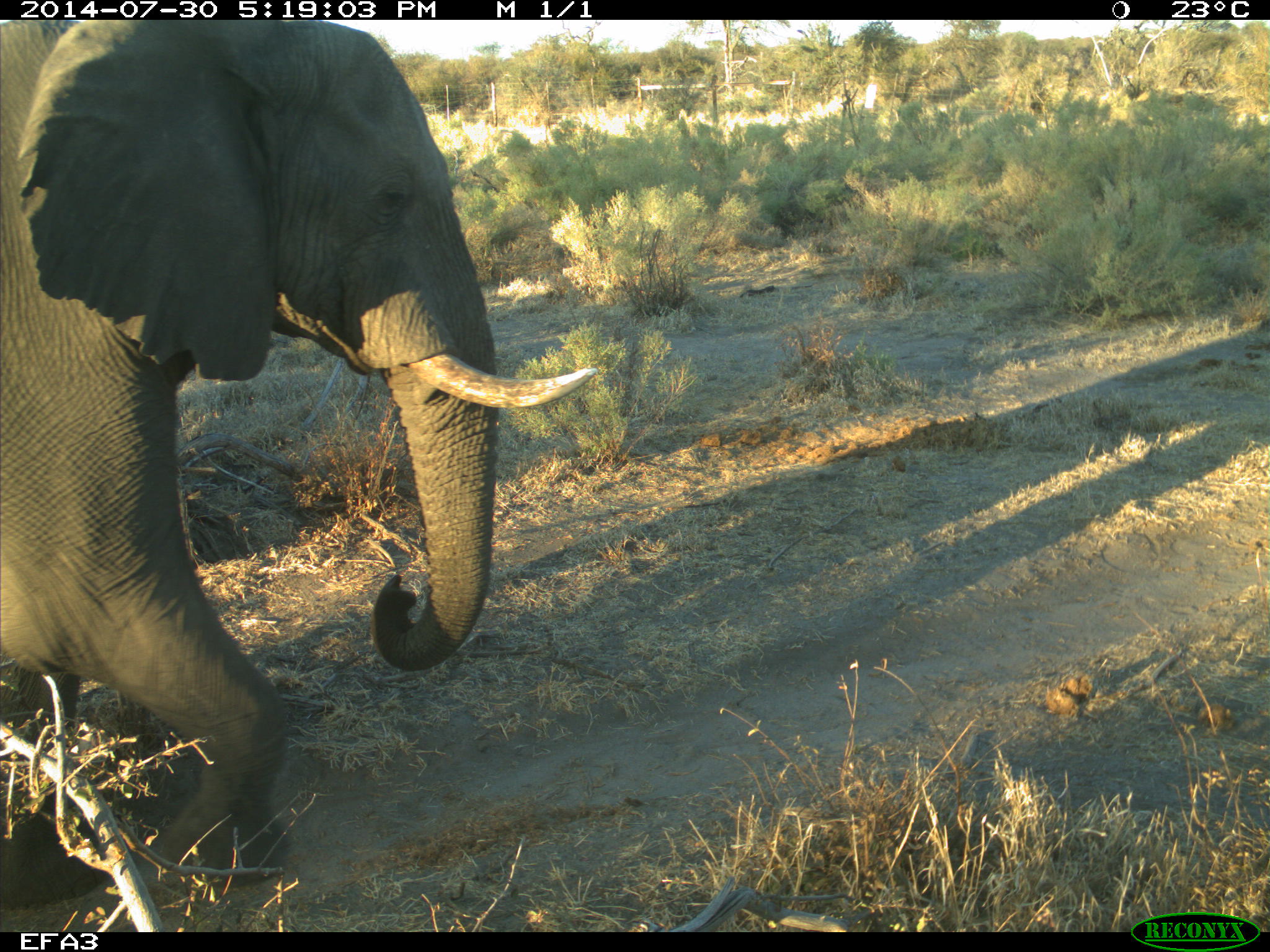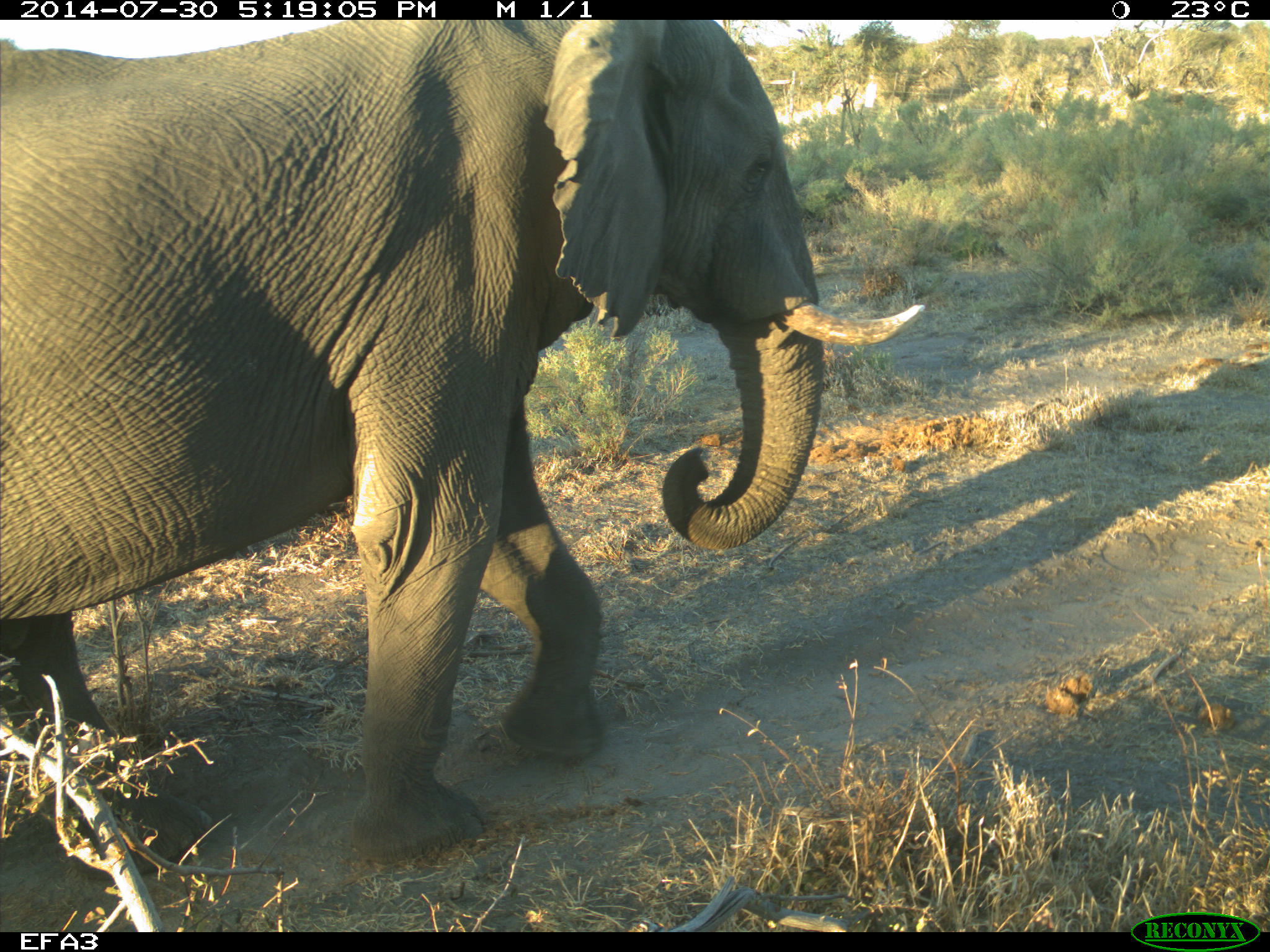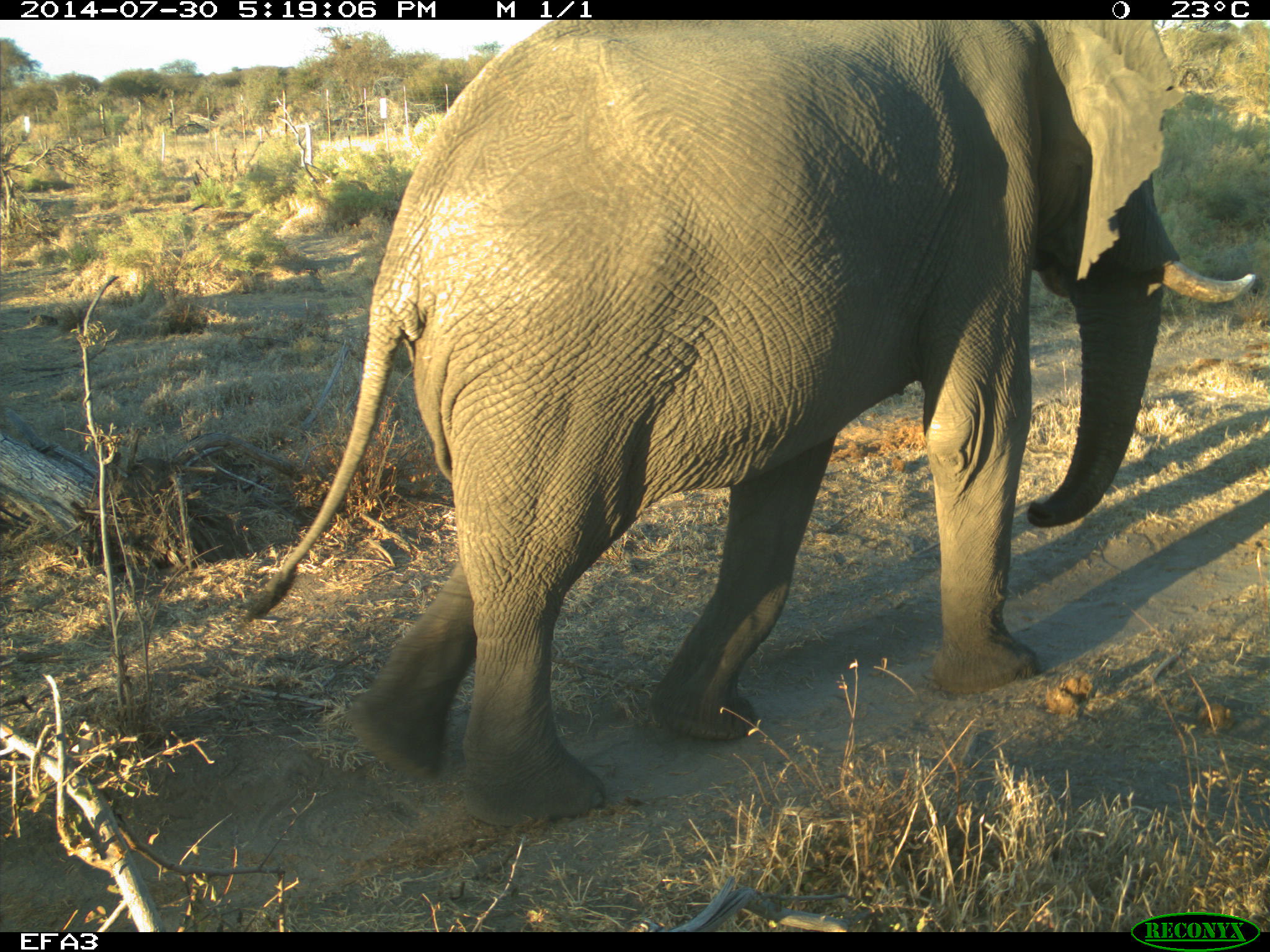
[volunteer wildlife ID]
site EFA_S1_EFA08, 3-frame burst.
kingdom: Animalia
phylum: Chordata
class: Mammalia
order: Proboscidea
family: Elephantidae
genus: Loxodonta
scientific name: Loxodonta africana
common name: african bush elephant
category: elephant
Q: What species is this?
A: Elephant (african bush elephant) (Loxodonta africana).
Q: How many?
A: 1.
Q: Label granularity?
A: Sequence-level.